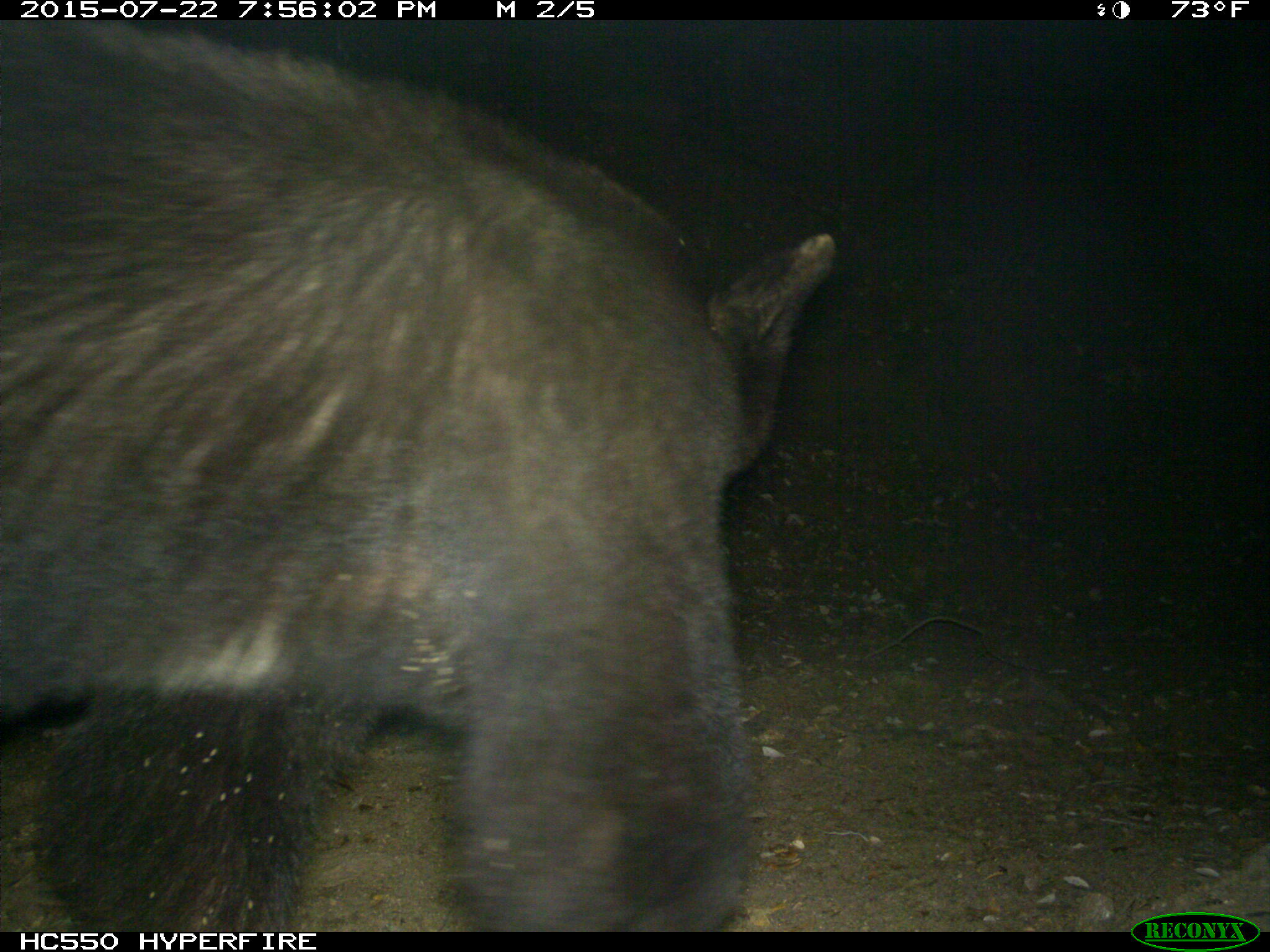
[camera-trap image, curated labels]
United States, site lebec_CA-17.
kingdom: Animalia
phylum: Chordata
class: Mammalia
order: Carnivora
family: Ursidae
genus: Ursus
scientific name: Ursus americanus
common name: american black bear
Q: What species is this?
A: Ursus americanus (american black bear).